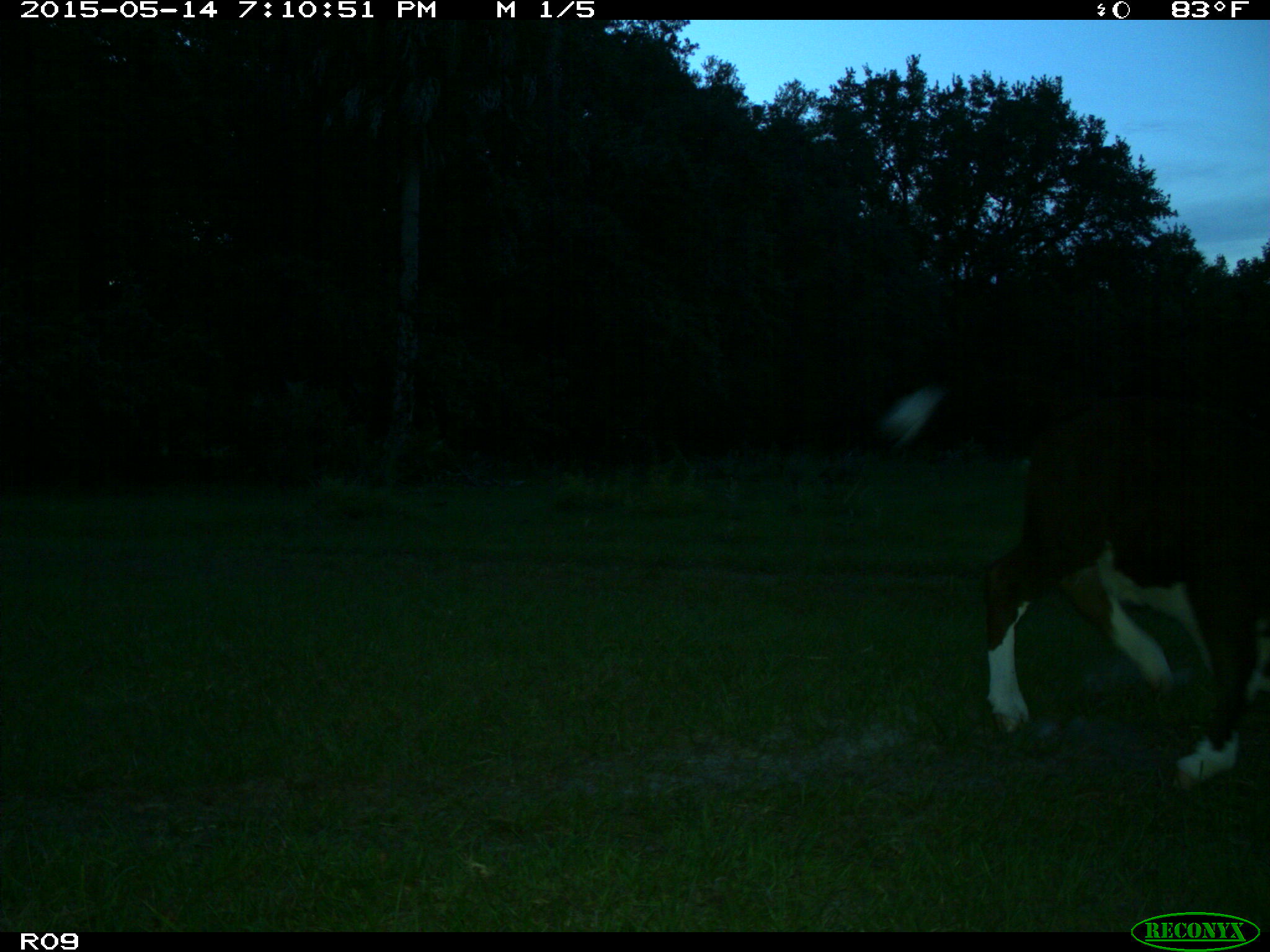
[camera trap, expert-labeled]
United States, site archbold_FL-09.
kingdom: Animalia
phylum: Chordata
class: Mammalia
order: Artiodactyla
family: Bovidae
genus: Bos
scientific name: Bos taurus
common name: domestic cow